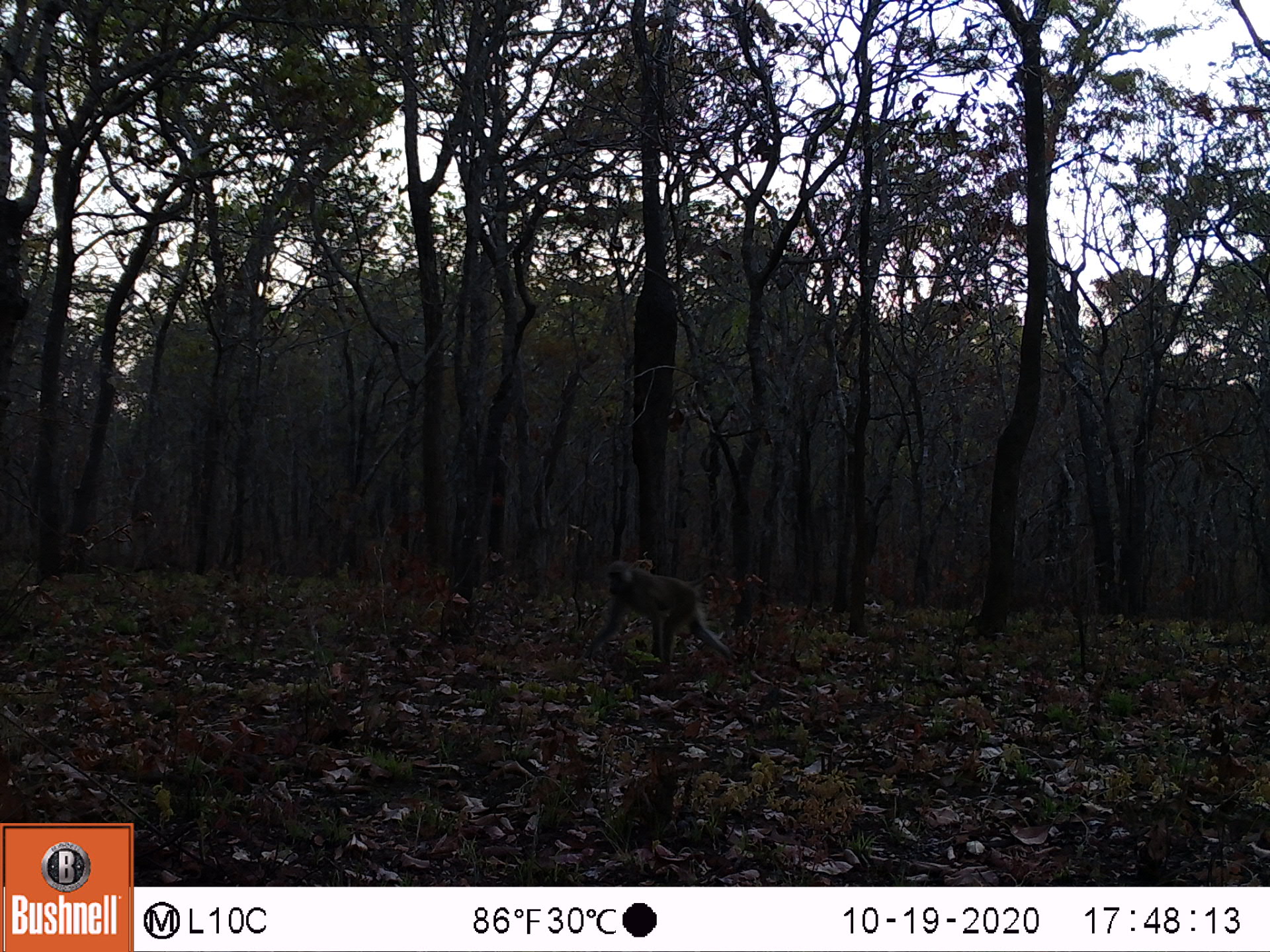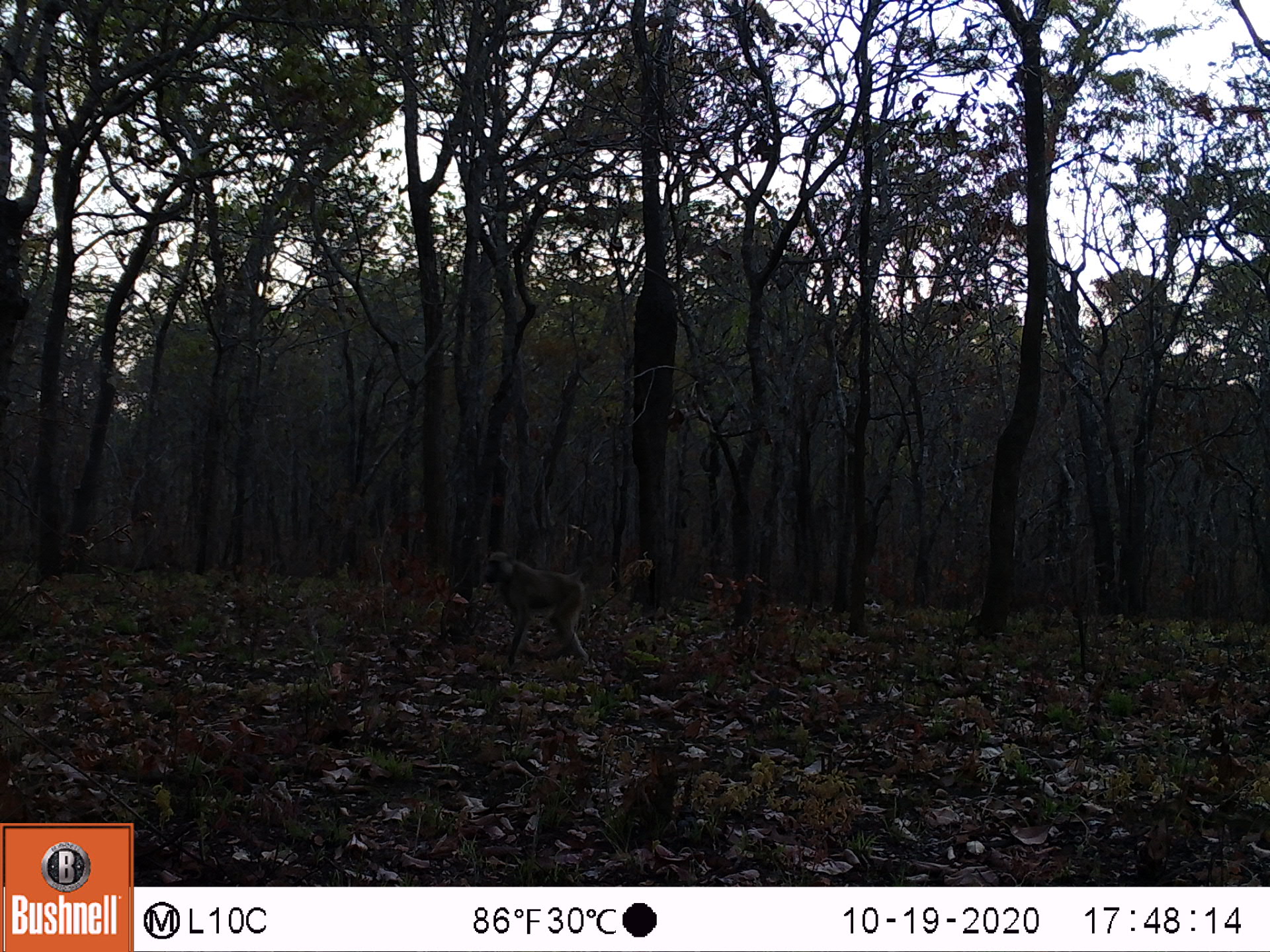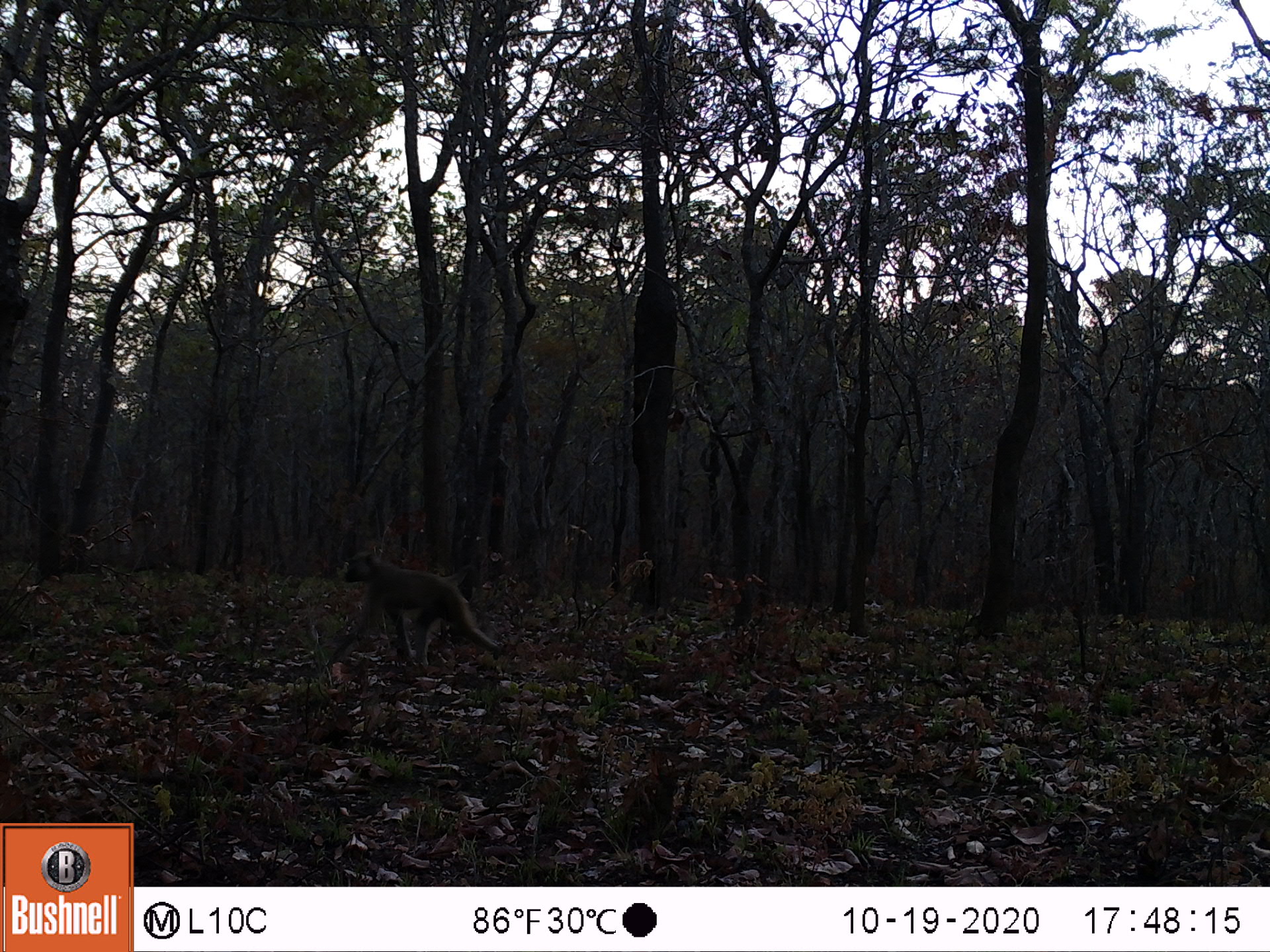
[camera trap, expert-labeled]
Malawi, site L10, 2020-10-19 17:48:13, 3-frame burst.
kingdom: Animalia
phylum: Chordata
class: Mammalia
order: Primates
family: Cercopithecidae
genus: Papio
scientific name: Papio cynocephalus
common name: yellow baboon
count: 1